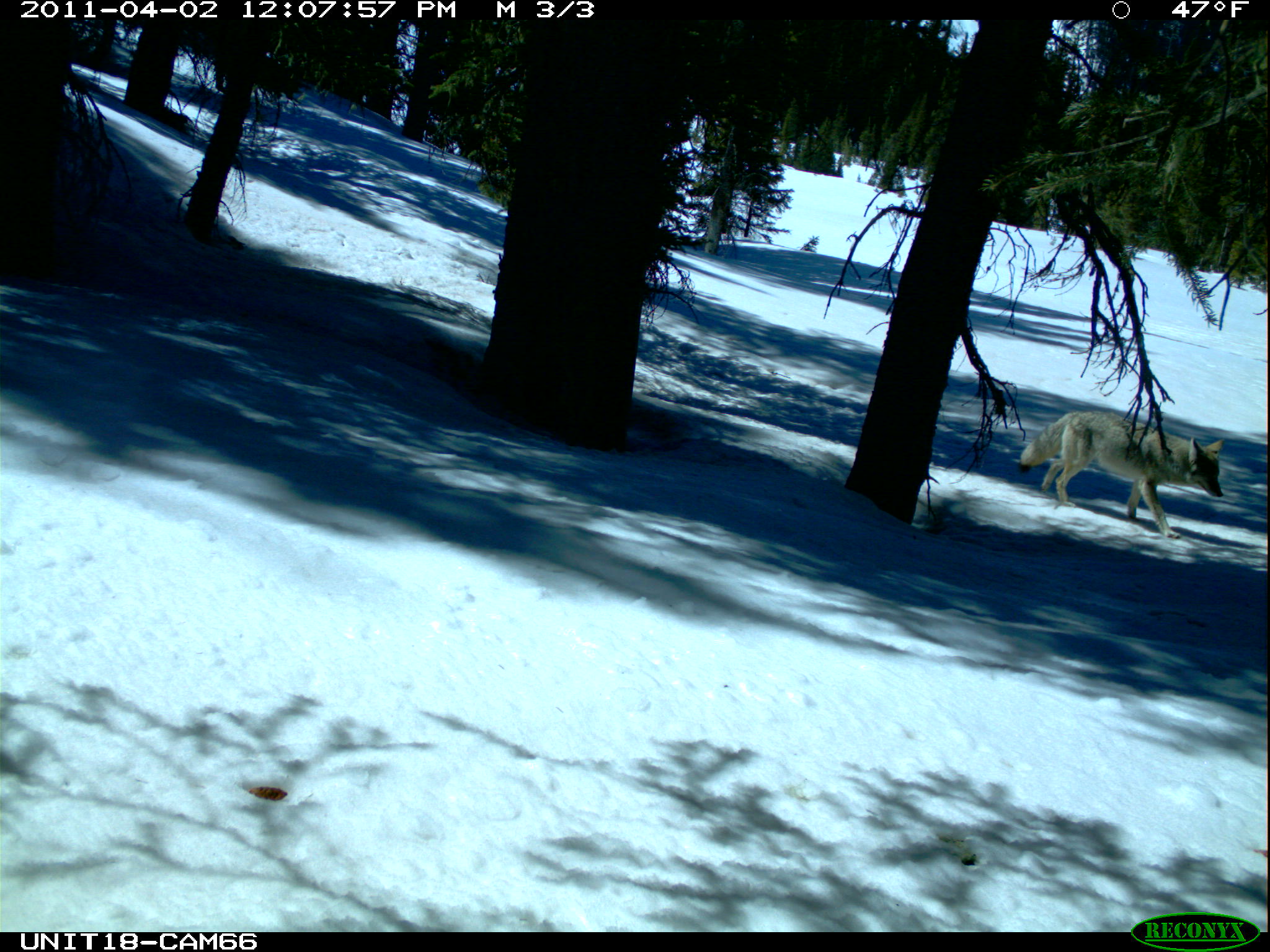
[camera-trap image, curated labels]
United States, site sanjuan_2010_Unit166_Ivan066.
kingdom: Animalia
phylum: Chordata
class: Mammalia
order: Carnivora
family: Canidae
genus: Canis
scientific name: Canis latrans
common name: coyote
Canis latrans (coyote).